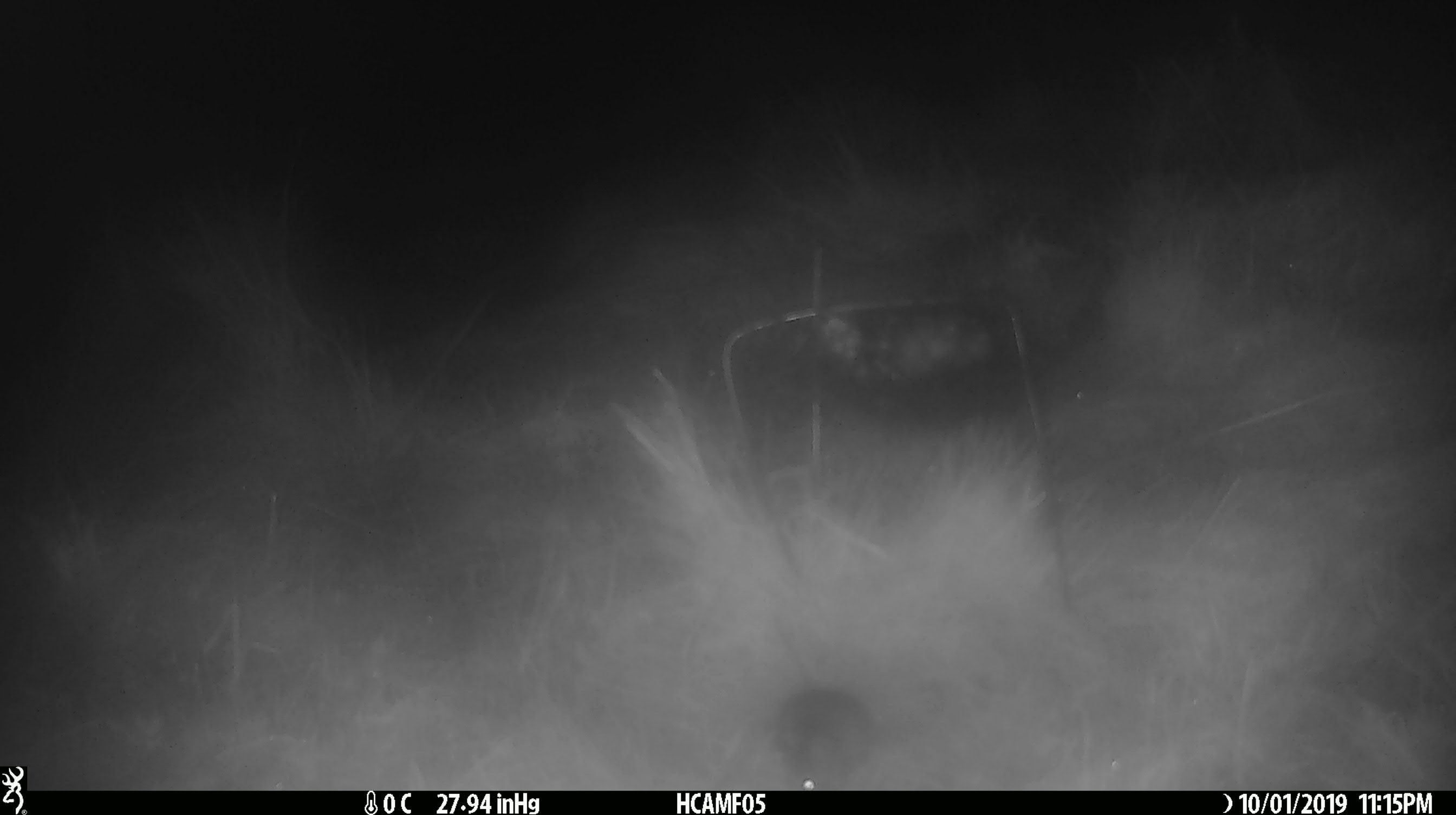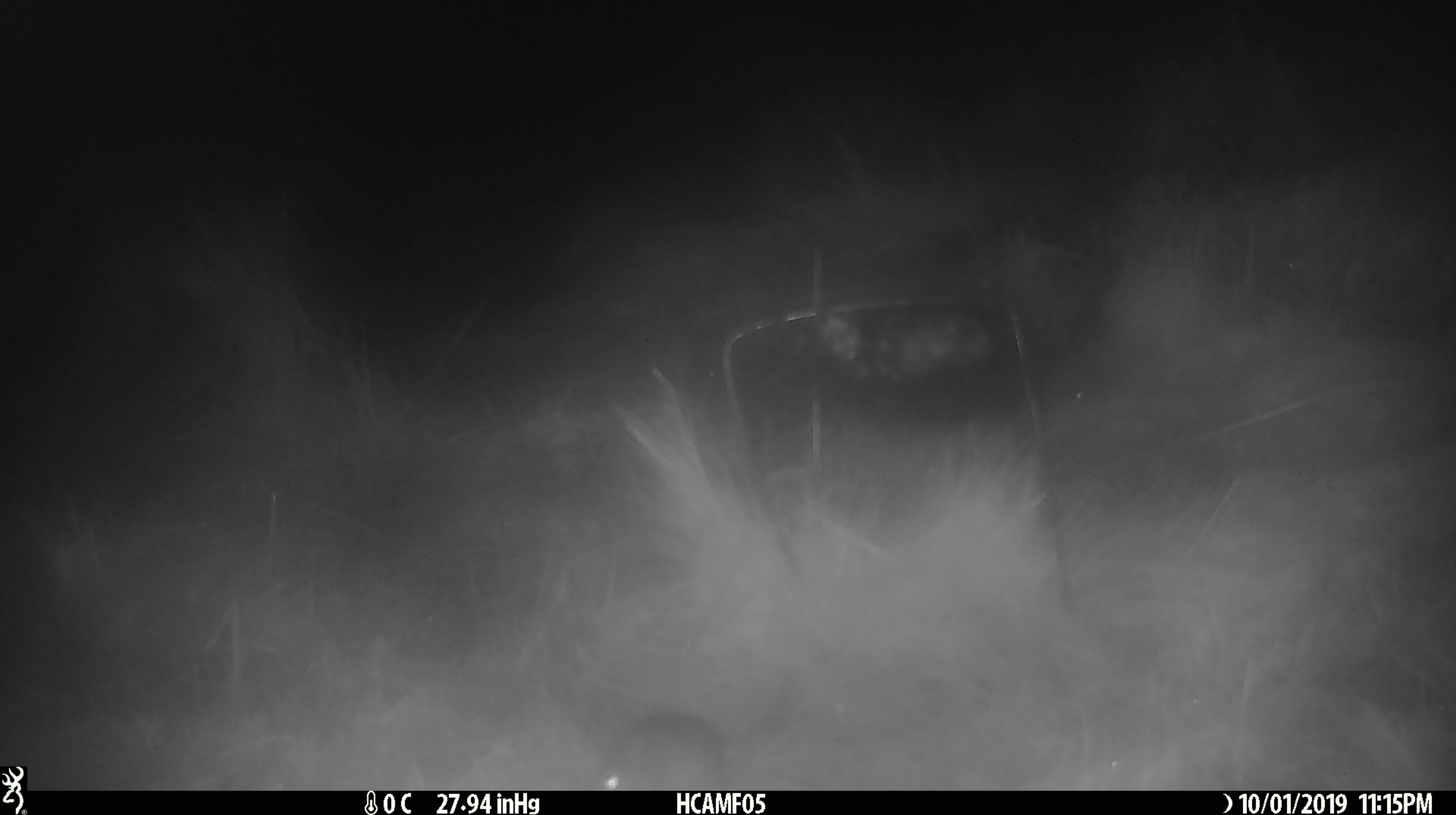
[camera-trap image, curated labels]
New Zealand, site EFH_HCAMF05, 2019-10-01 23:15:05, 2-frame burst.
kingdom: Animalia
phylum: Chordata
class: Mammalia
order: Rodentia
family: Muridae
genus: Mus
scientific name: Mus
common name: mouse